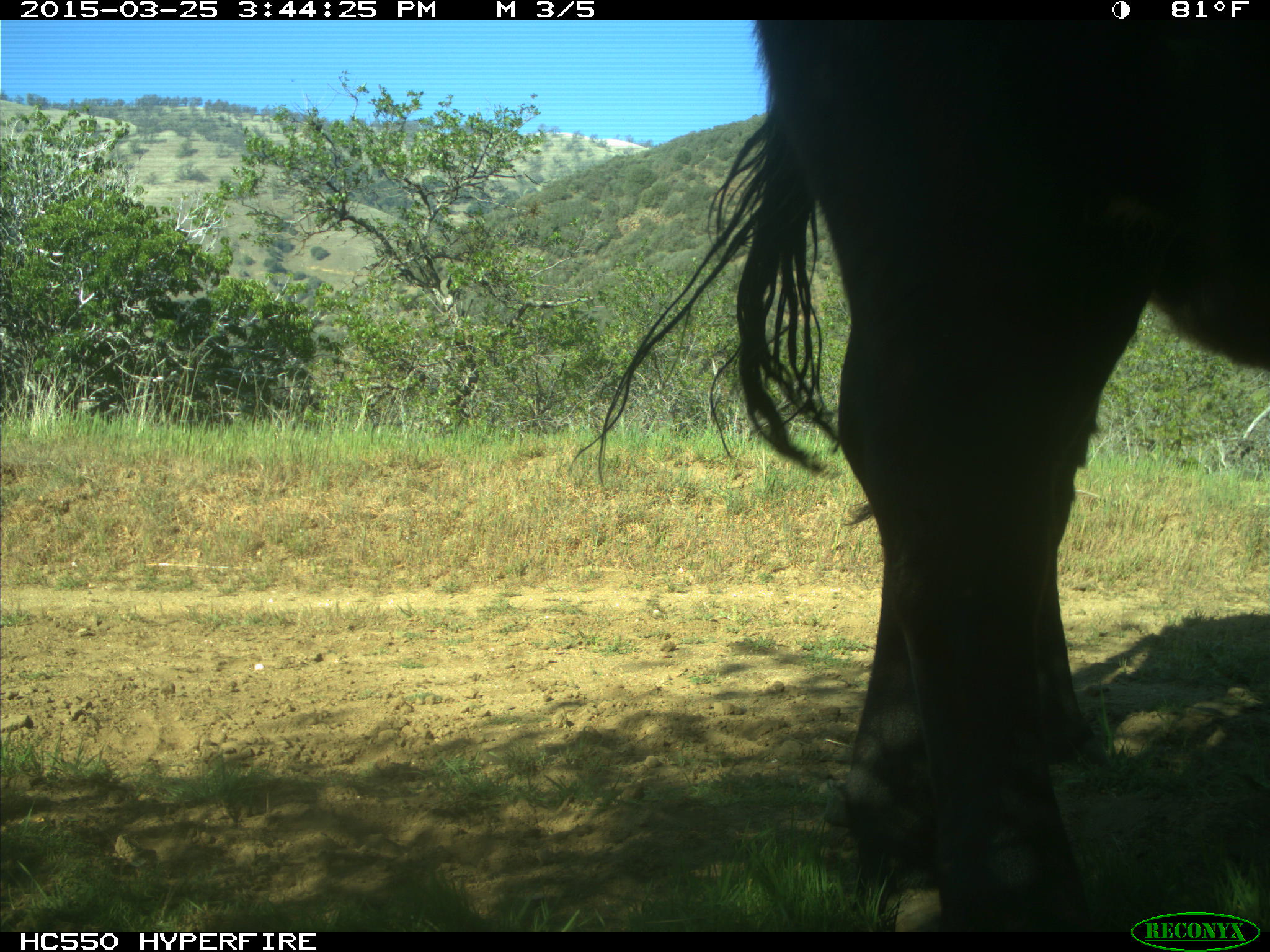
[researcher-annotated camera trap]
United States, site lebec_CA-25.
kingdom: Animalia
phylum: Chordata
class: Mammalia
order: Artiodactyla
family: Bovidae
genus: Bos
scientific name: Bos taurus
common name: domestic cow